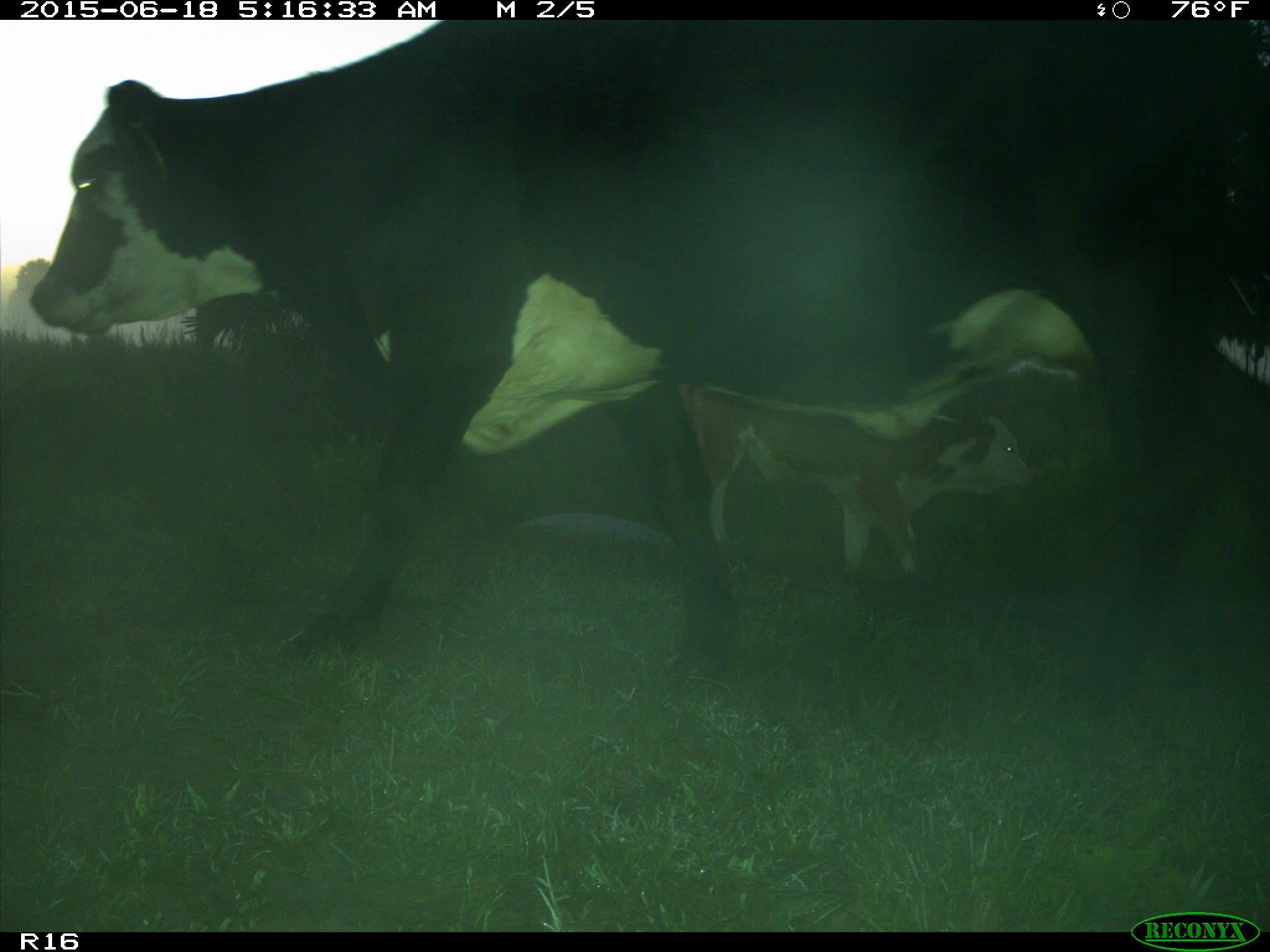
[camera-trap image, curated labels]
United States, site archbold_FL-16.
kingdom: Animalia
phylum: Chordata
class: Mammalia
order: Artiodactyla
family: Bovidae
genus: Bos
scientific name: Bos taurus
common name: domestic cow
Bos taurus (domestic cow).